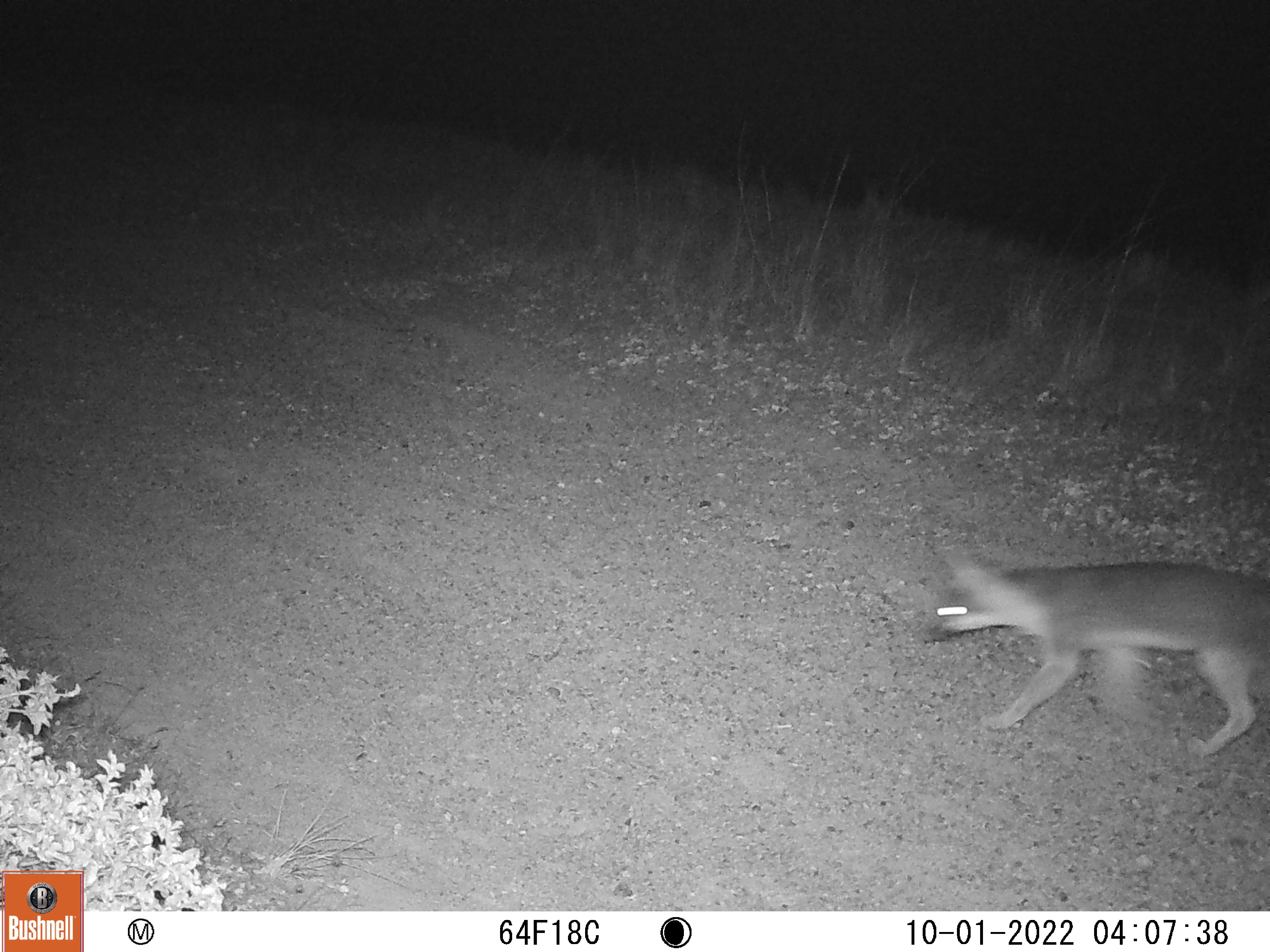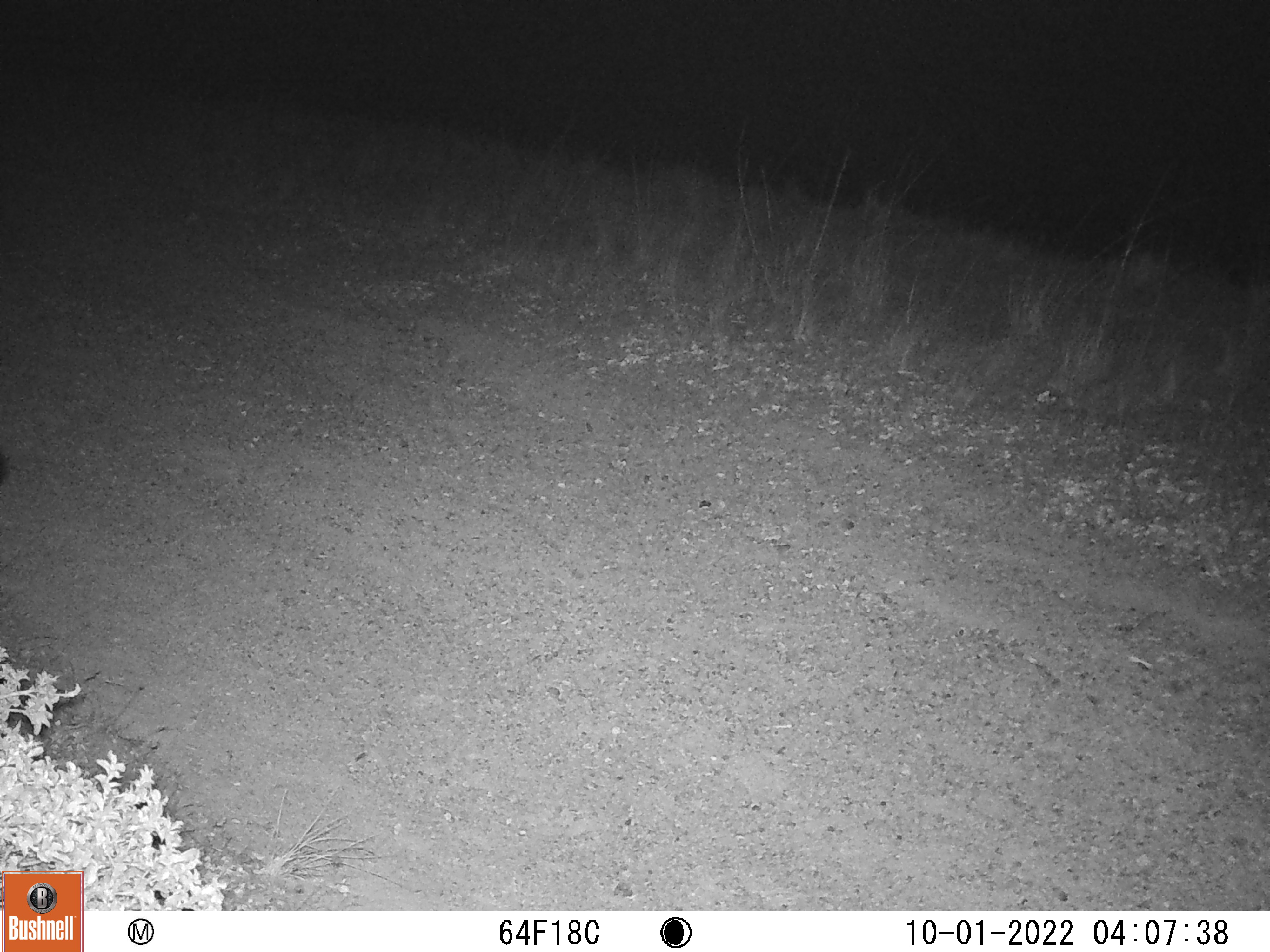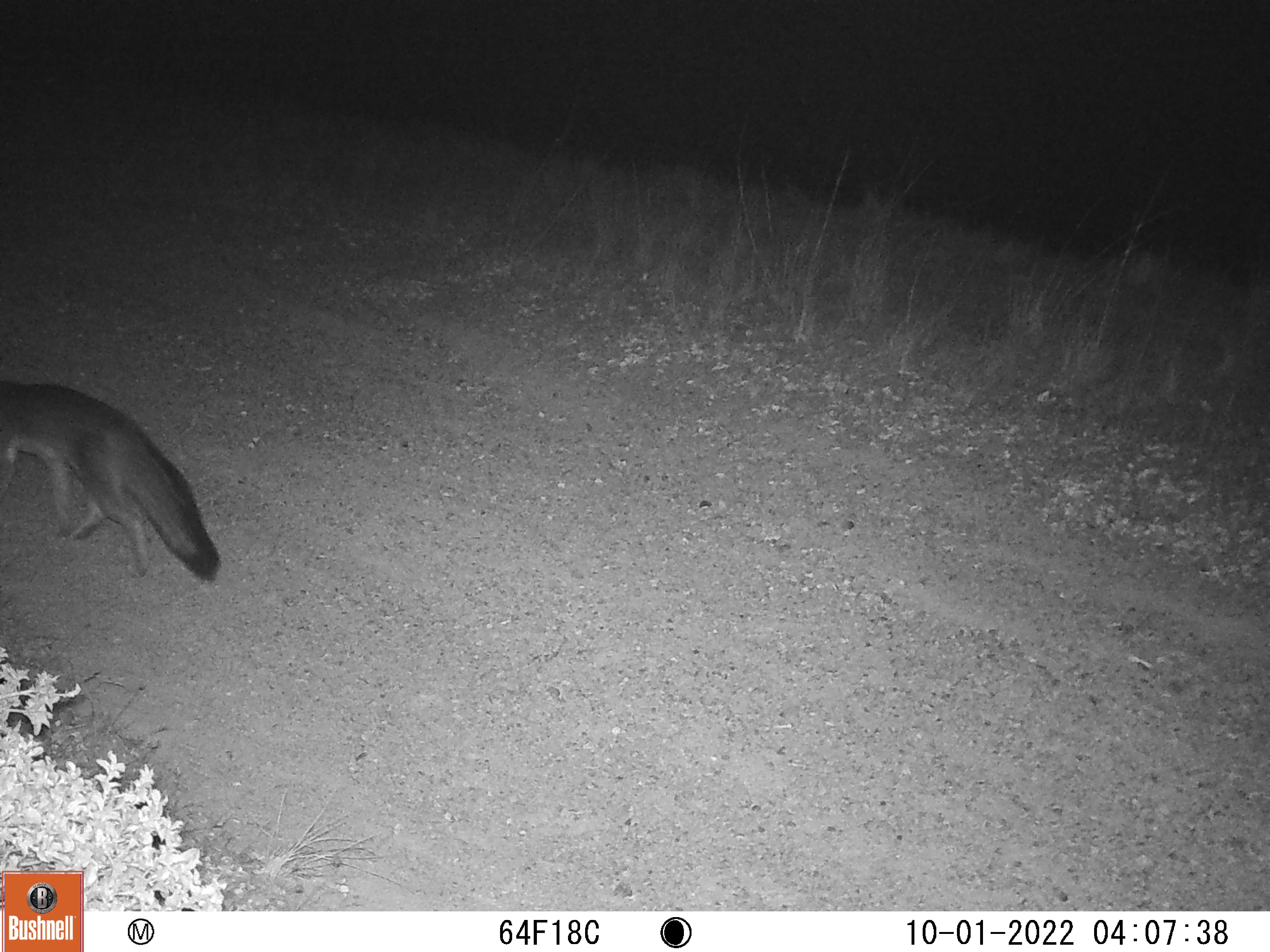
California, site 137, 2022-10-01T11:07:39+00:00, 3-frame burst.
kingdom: Animalia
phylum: Chordata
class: Mammalia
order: Carnivora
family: Canidae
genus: Urocyon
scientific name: Urocyon cinereoargenteus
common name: gray fox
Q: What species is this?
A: Gray fox (Urocyon cinereoargenteus).